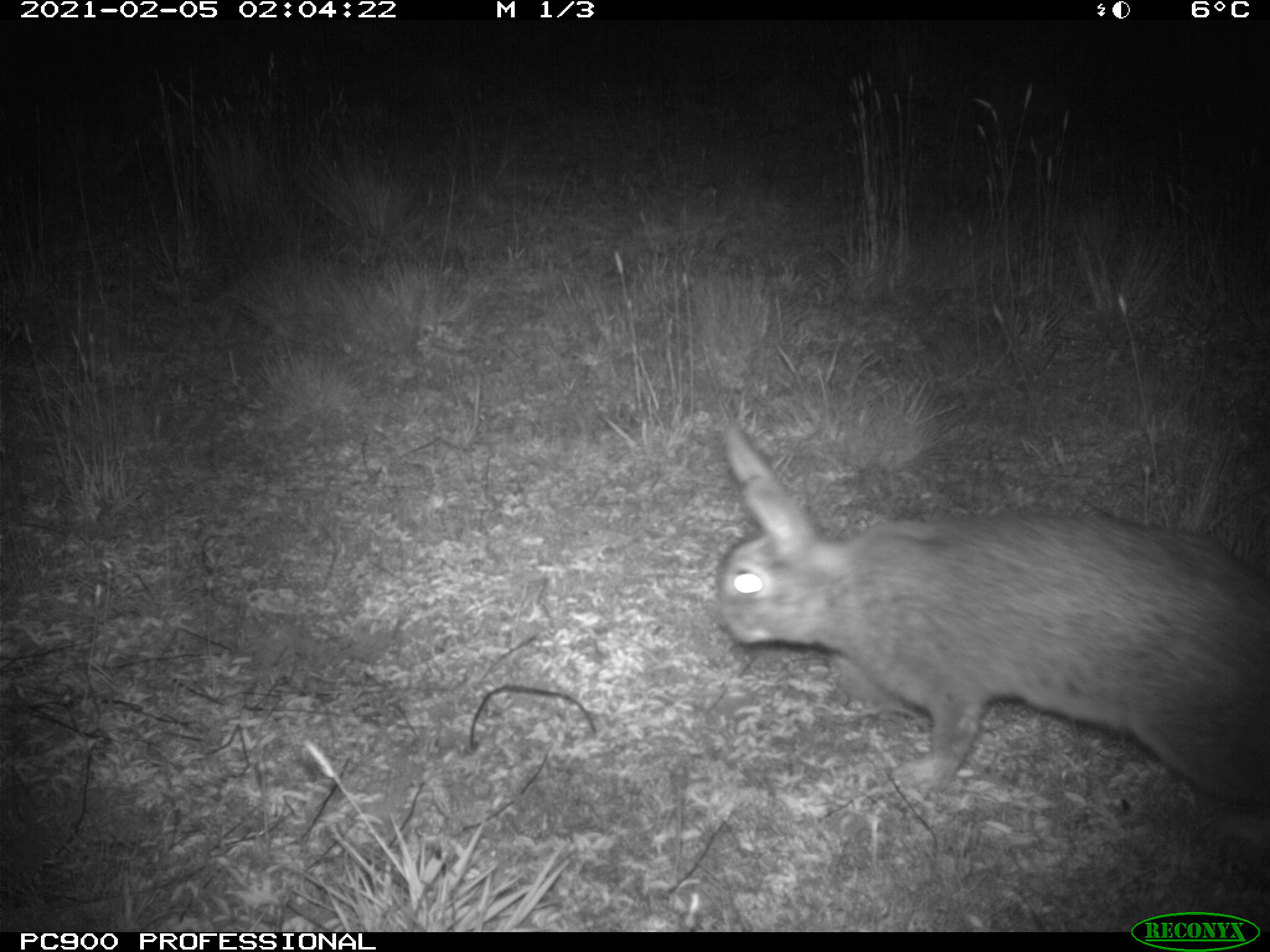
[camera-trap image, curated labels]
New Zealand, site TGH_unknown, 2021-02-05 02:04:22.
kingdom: Animalia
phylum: Chordata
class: Mammalia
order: Lagomorpha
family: Leporidae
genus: Oryctolagus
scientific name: Oryctolagus cuniculus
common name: european rabbit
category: rabbit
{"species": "rabbit (european rabbit) (Oryctolagus cuniculus)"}